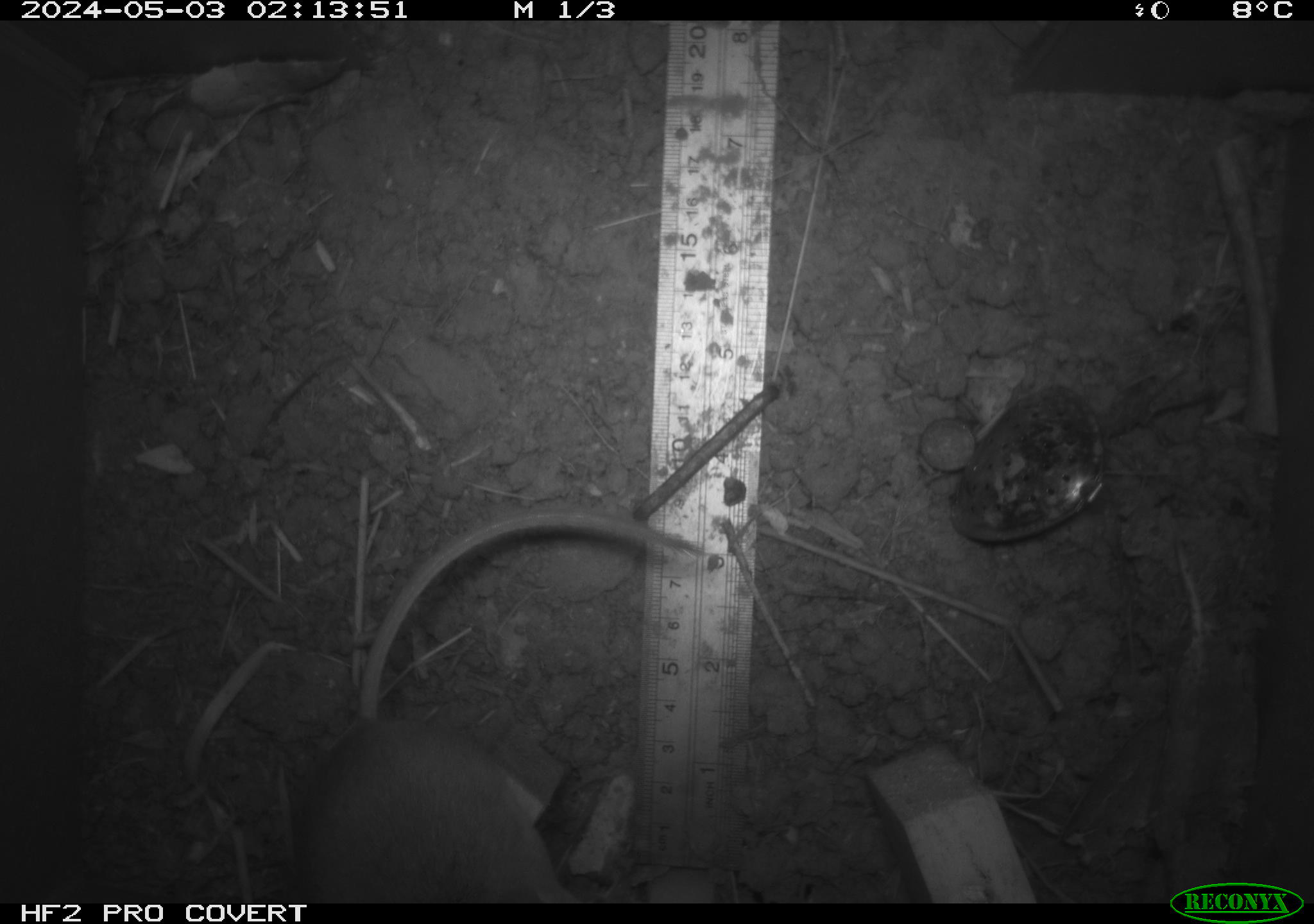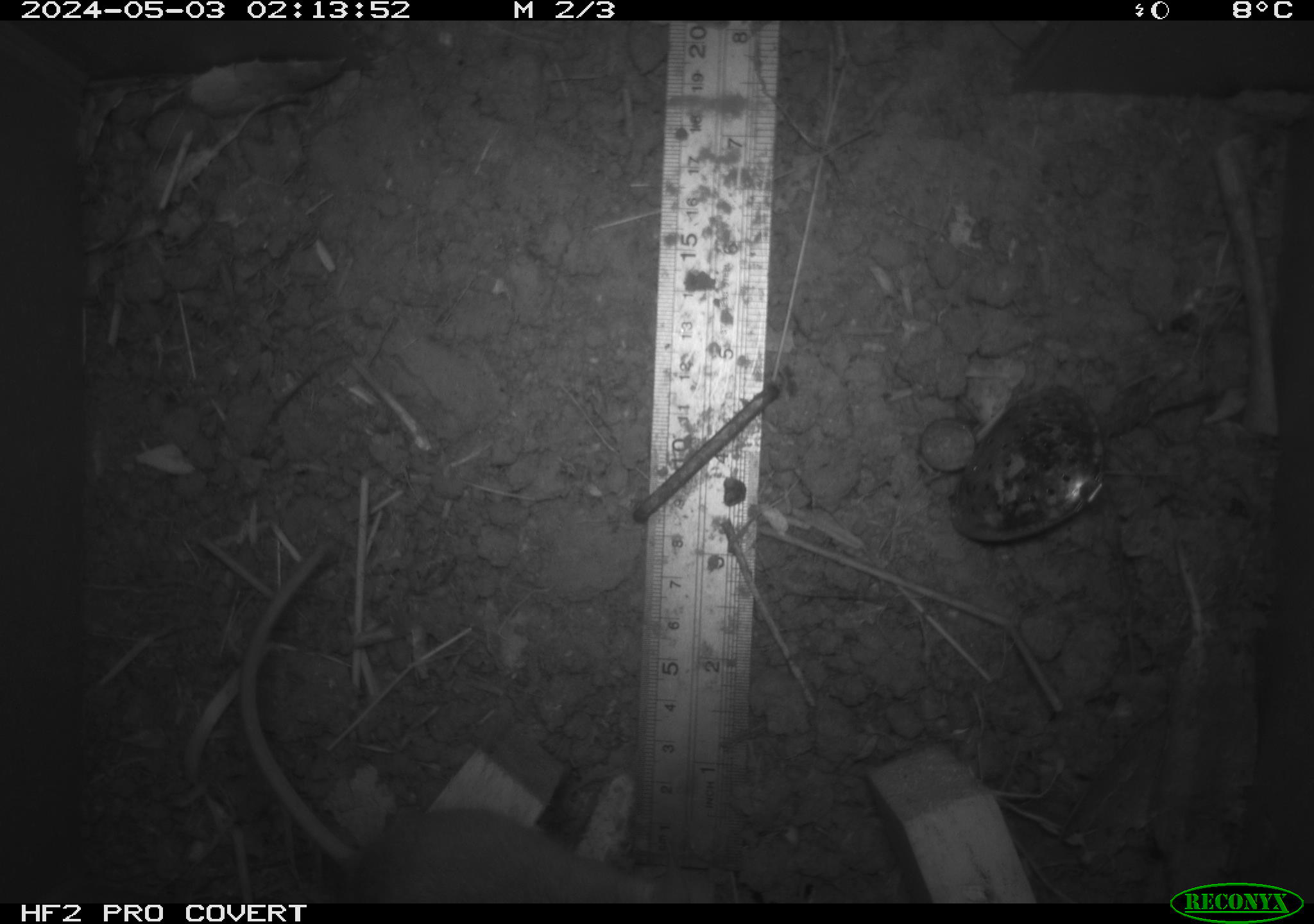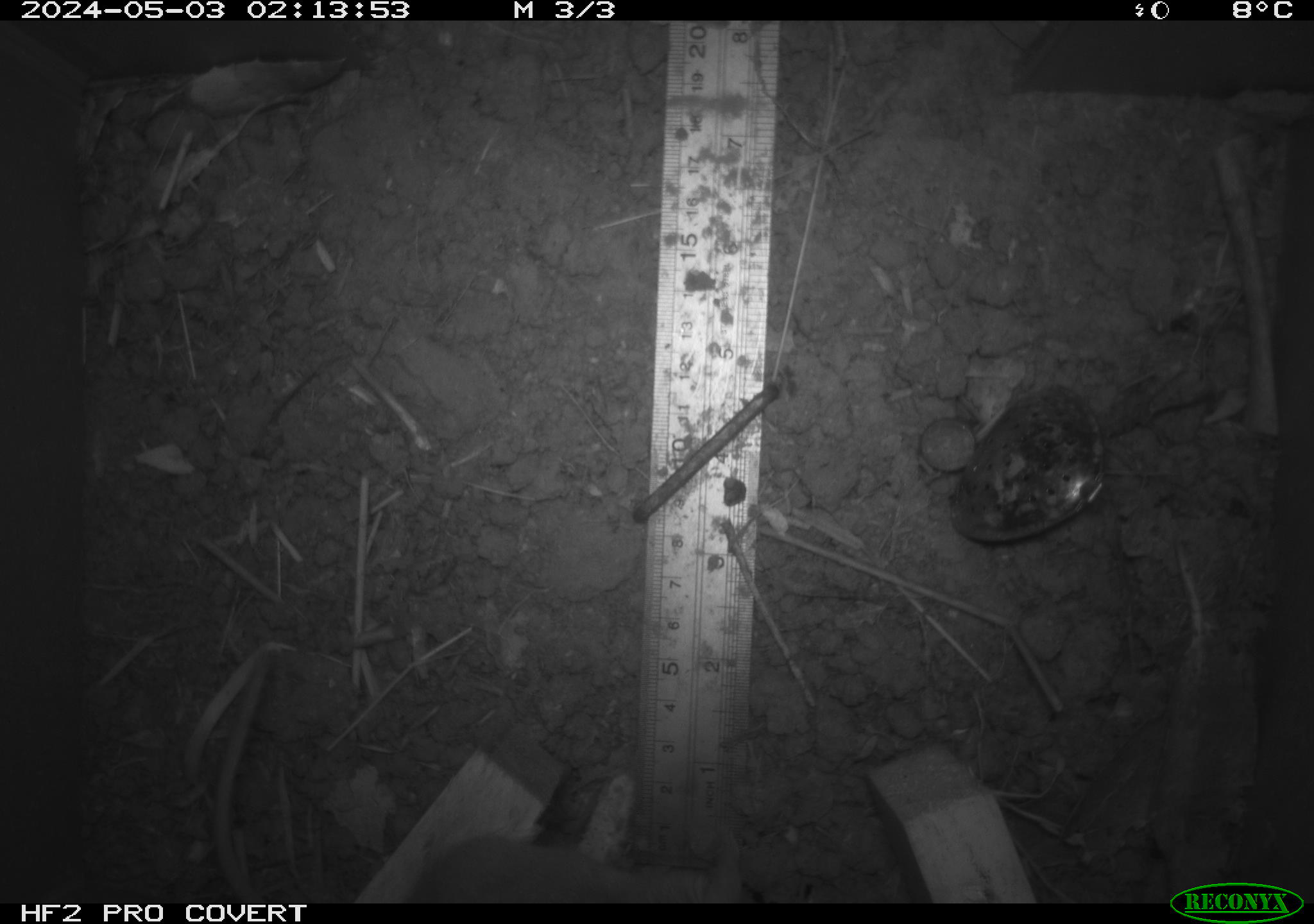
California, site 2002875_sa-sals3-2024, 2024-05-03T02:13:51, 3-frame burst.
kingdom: Animalia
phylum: Chordata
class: Mammalia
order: Rodentia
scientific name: Rodentia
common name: mouse species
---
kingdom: Animalia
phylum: Chordata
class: Mammalia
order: Rodentia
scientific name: Rodentia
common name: rodent